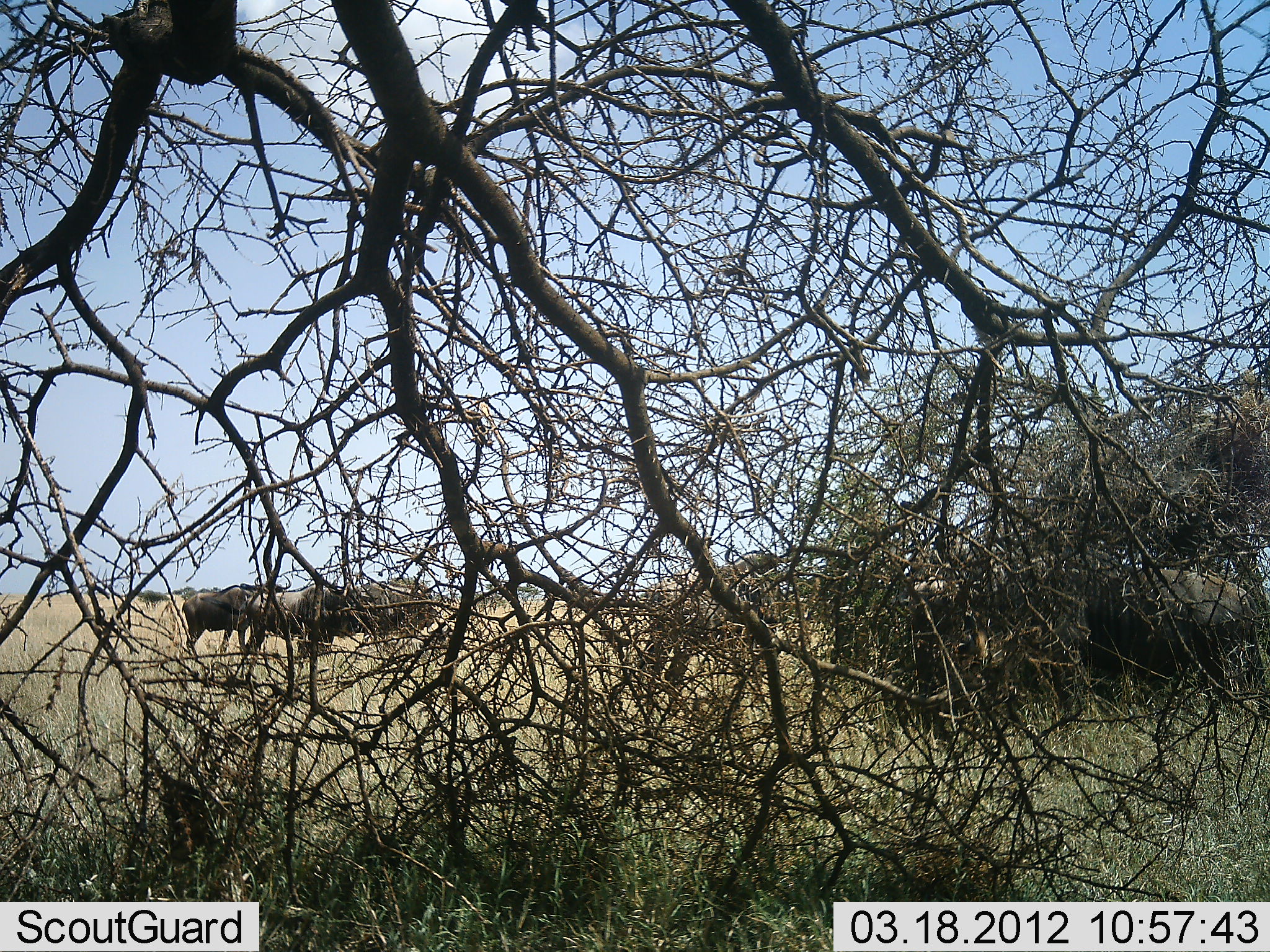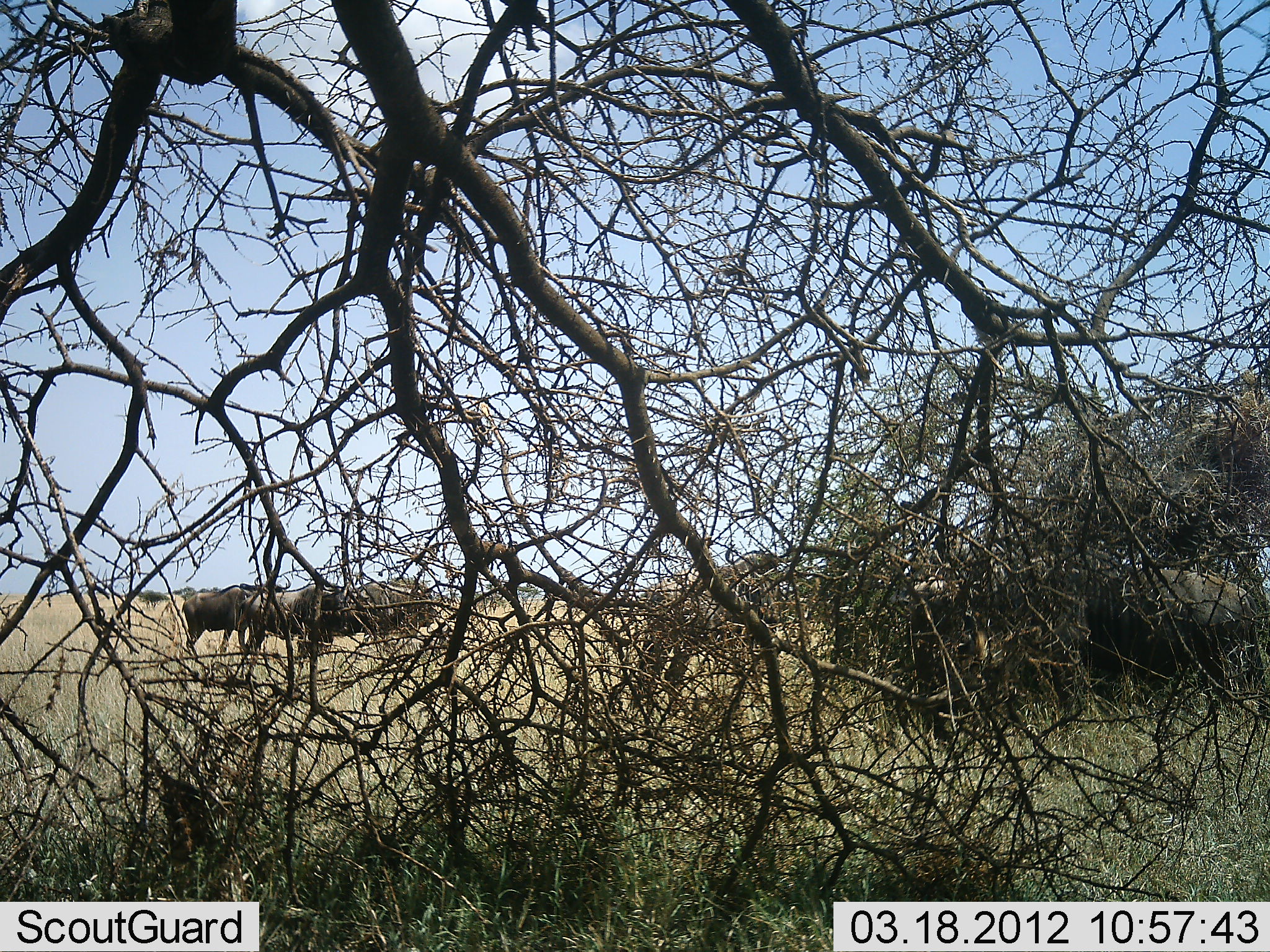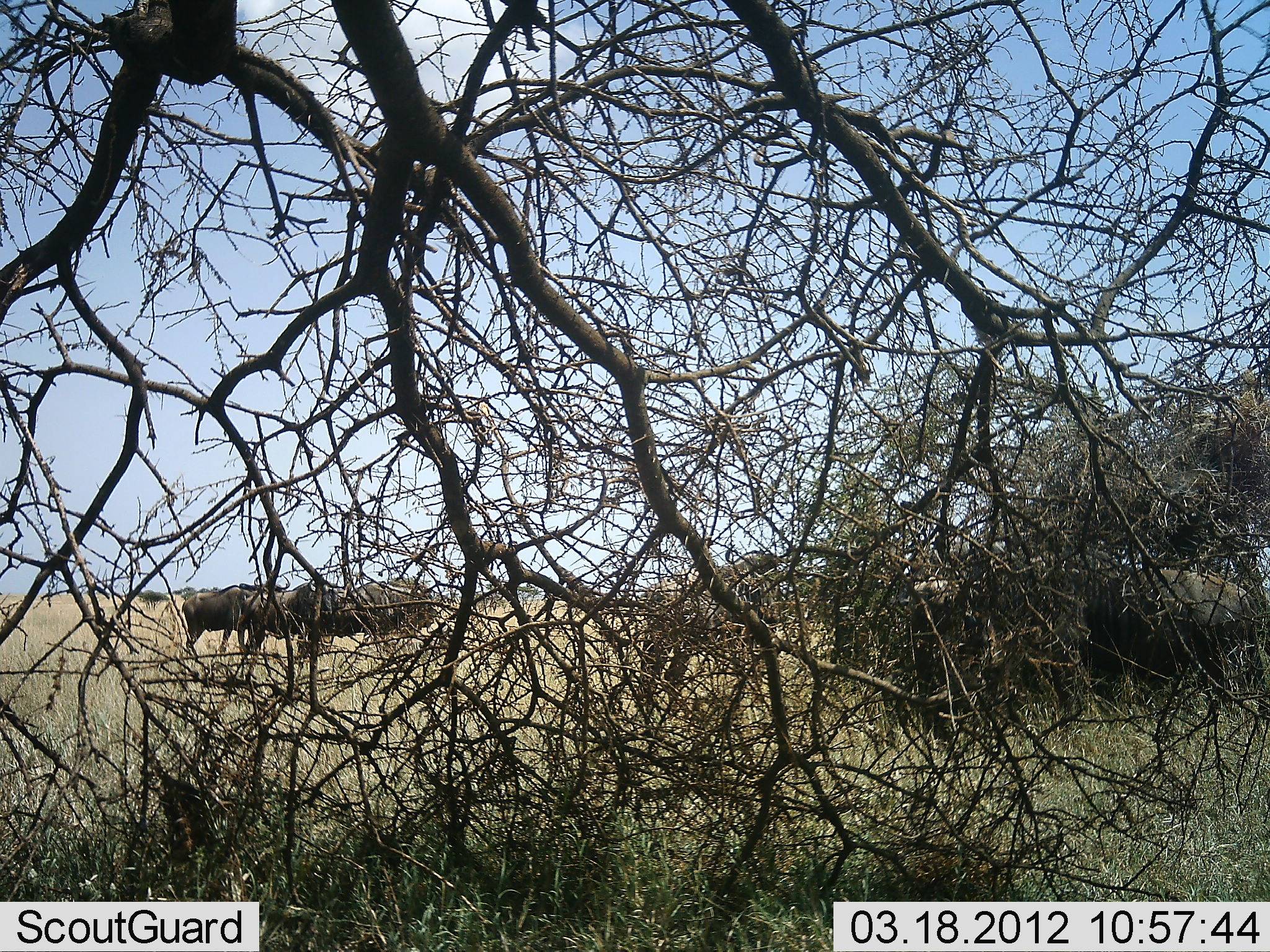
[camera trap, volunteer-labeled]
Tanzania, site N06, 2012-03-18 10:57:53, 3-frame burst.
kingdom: Animalia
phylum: Chordata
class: Mammalia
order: Artiodactyla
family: Bovidae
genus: Connochaetes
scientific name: Connochaetes taurinus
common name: blue wildebeest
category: wildebeest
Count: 5.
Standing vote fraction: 93%.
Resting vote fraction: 0%.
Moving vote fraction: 7%.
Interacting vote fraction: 0%.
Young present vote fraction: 0%.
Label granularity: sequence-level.